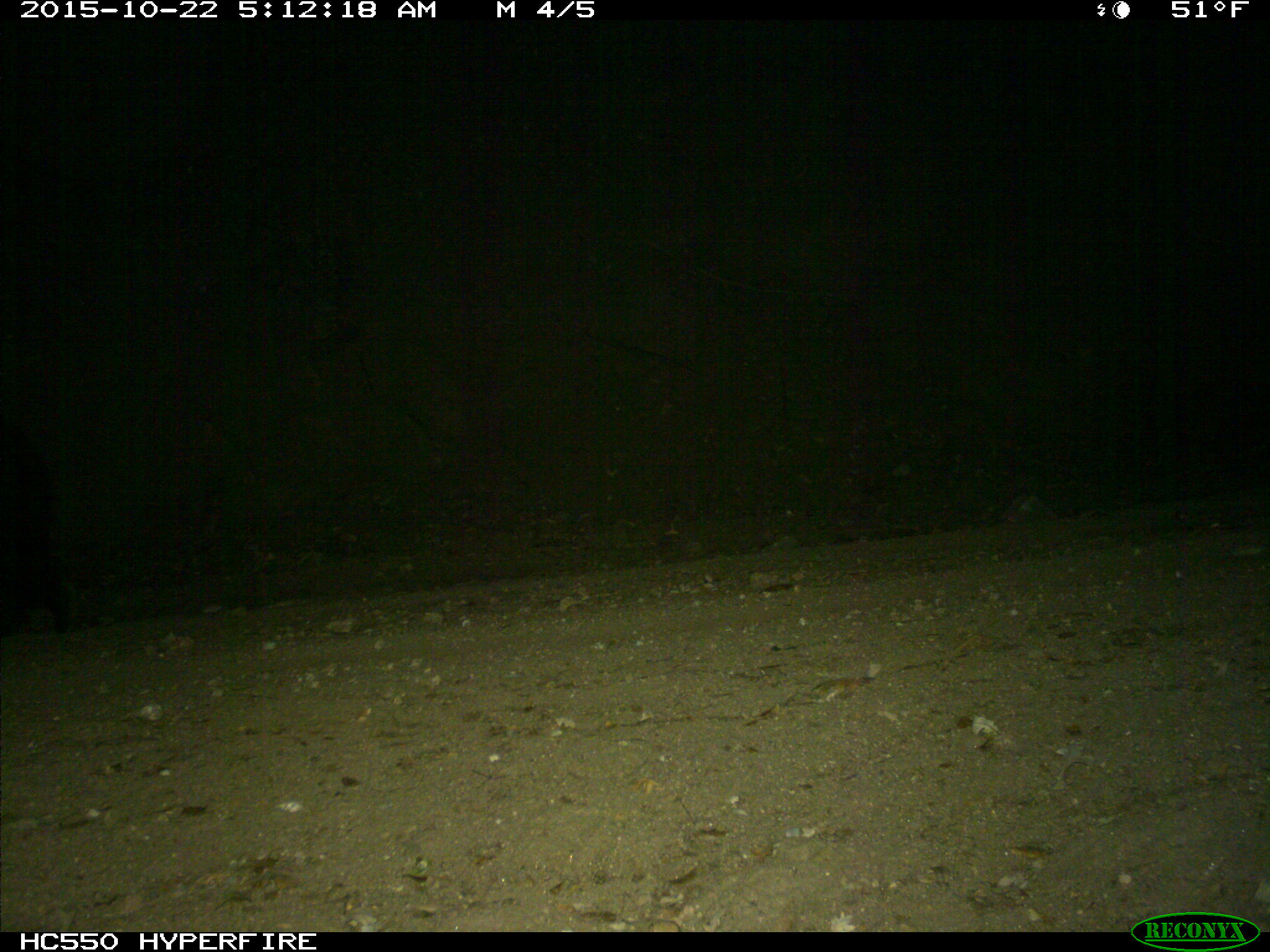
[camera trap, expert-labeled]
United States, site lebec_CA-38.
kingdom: Animalia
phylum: Chordata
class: Mammalia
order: Carnivora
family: Ursidae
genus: Ursus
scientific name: Ursus americanus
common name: american black bear